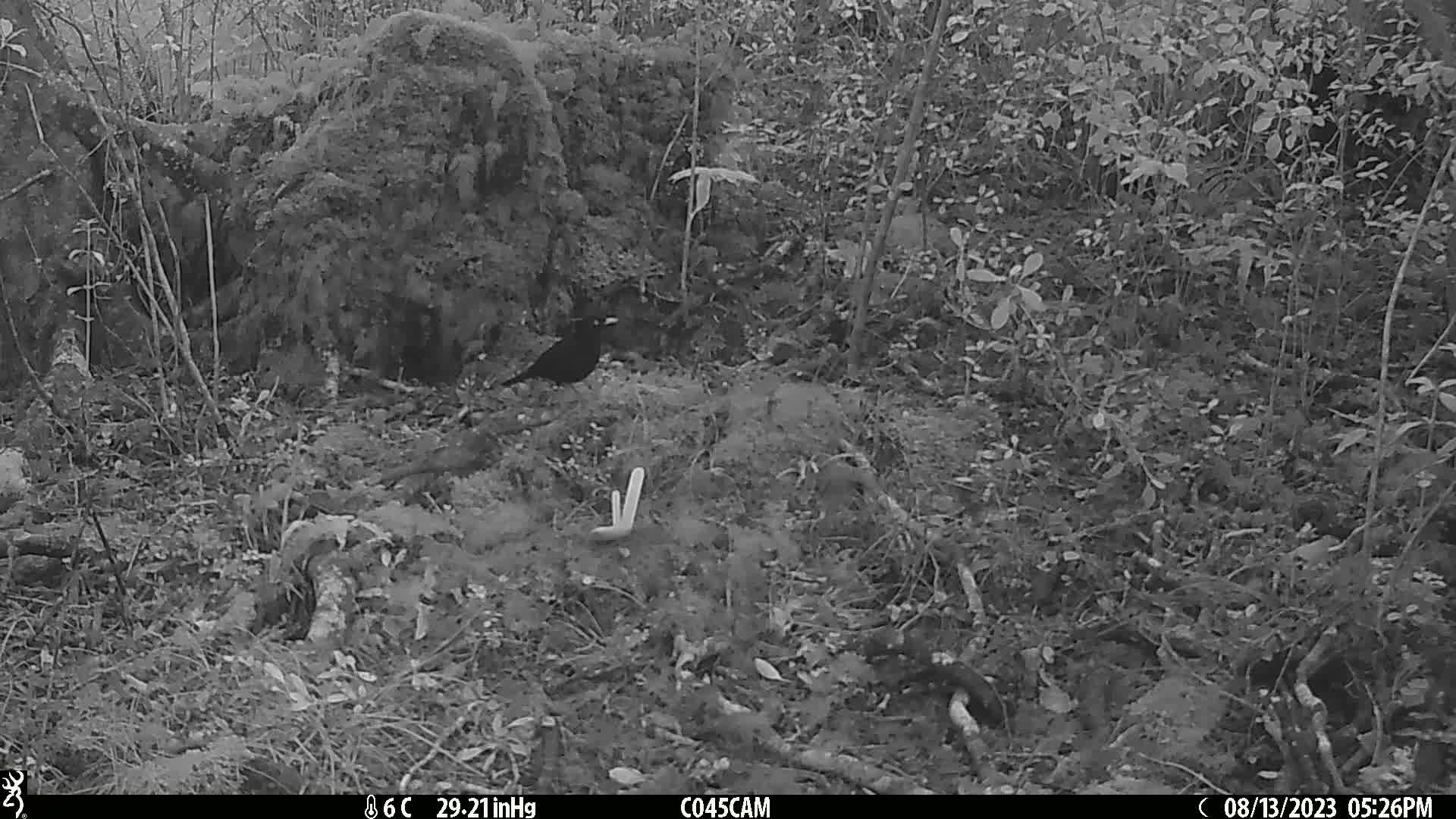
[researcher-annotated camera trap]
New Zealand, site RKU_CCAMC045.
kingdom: Animalia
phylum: Chordata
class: Aves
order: Passeriformes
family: Turdidae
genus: Turdus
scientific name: Turdus merula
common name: eurasian blackbird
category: blackbird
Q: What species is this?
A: Blackbird (eurasian blackbird) (Turdus merula).